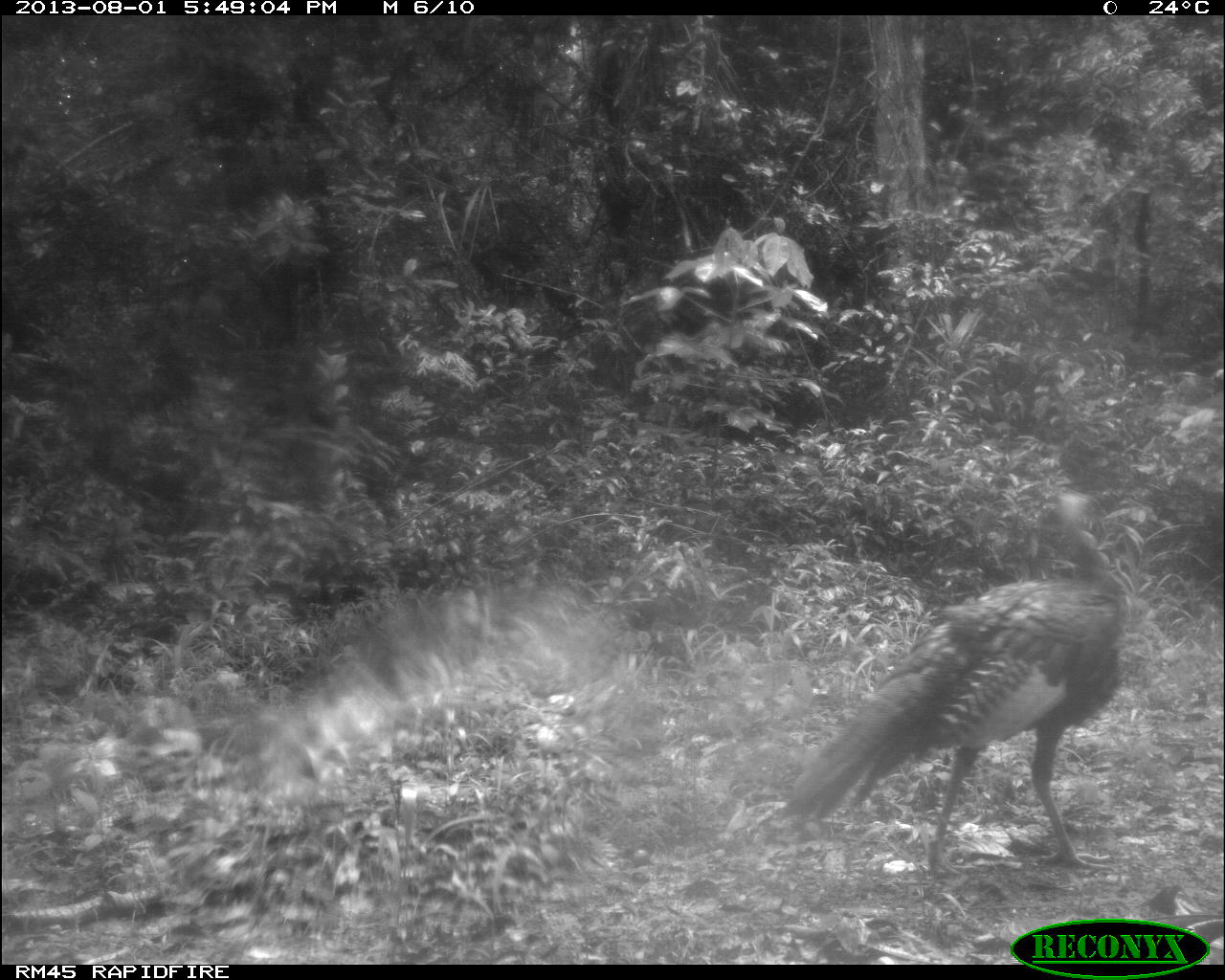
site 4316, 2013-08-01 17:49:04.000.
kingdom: Animalia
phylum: Chordata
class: Aves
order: Galliformes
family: Phasianidae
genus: Meleagris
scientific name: Meleagris ocellata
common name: ocellated turkey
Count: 1.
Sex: male.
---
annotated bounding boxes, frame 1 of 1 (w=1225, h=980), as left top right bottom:
meleagris ocellata: 783 491 1129 875